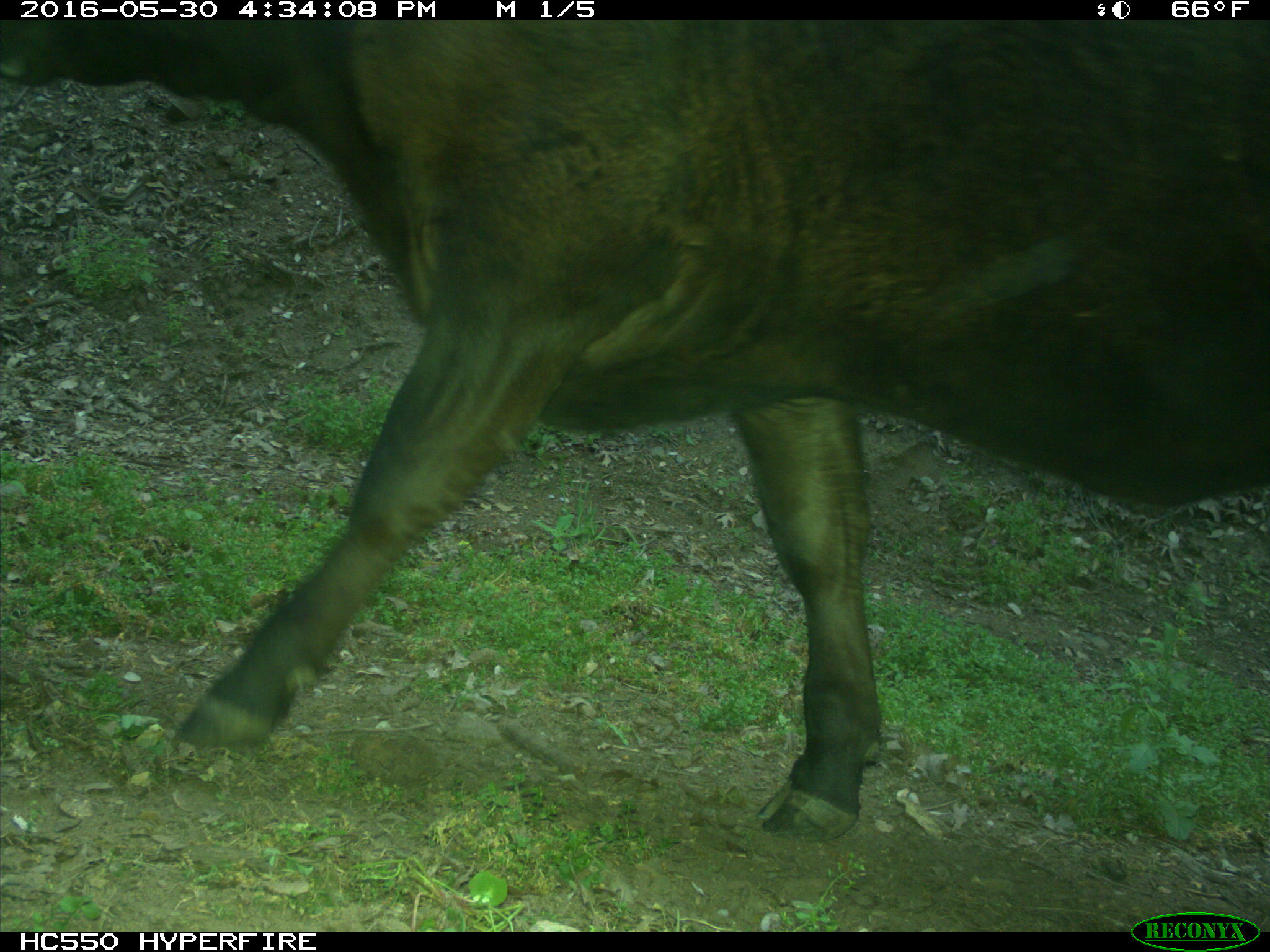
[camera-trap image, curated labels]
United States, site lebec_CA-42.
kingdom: Animalia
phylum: Chordata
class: Mammalia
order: Artiodactyla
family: Bovidae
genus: Bos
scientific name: Bos taurus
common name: domestic cow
Bos taurus (domestic cow).